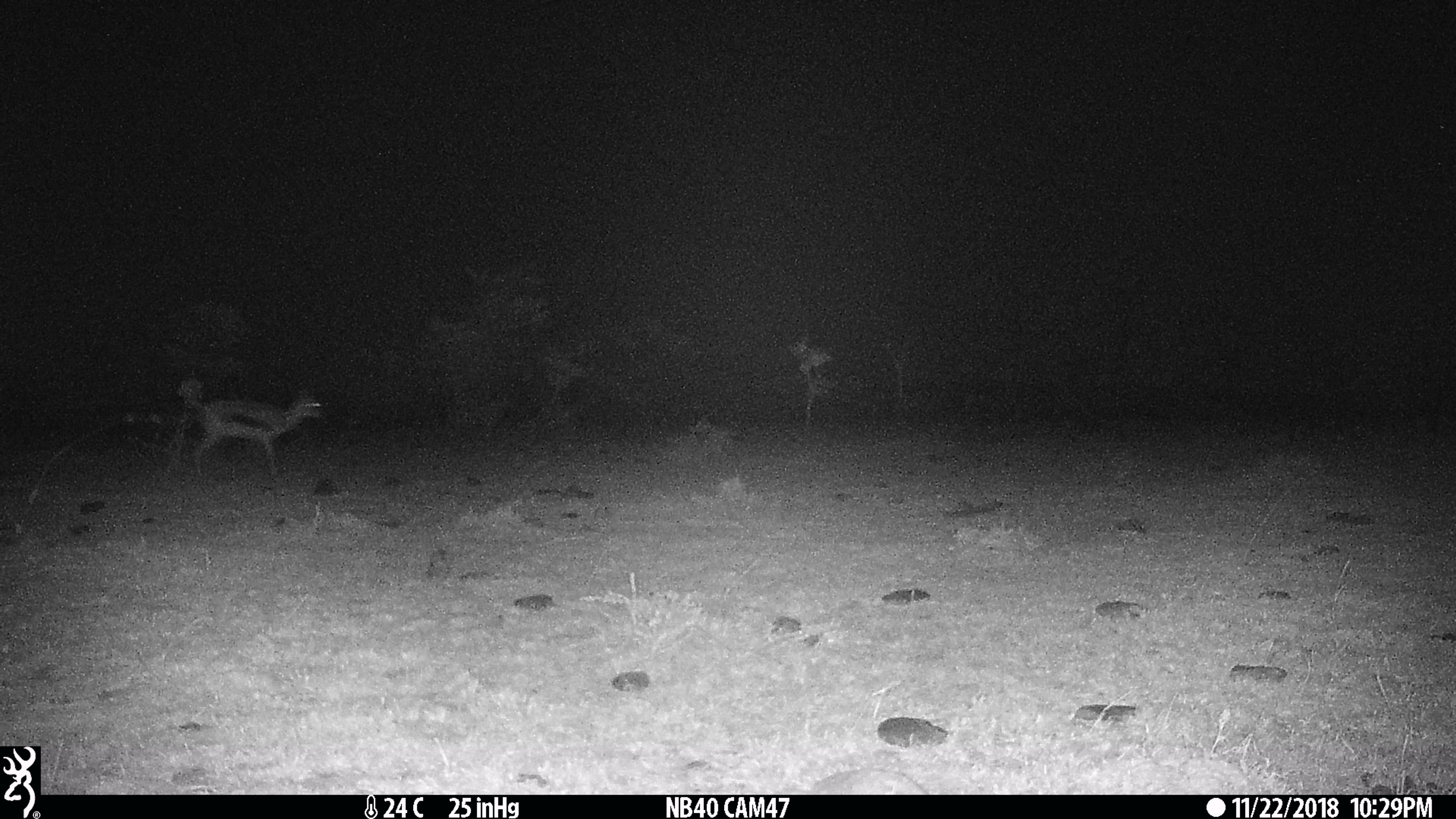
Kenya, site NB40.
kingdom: Animalia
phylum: Chordata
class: Mammalia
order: Artiodactyla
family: Bovidae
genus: Eudorcas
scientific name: Eudorcas thomsonii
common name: thomon's gazelle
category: gazelle thomsons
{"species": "gazelle thomsons (thomon's gazelle) (Eudorcas thomsonii)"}